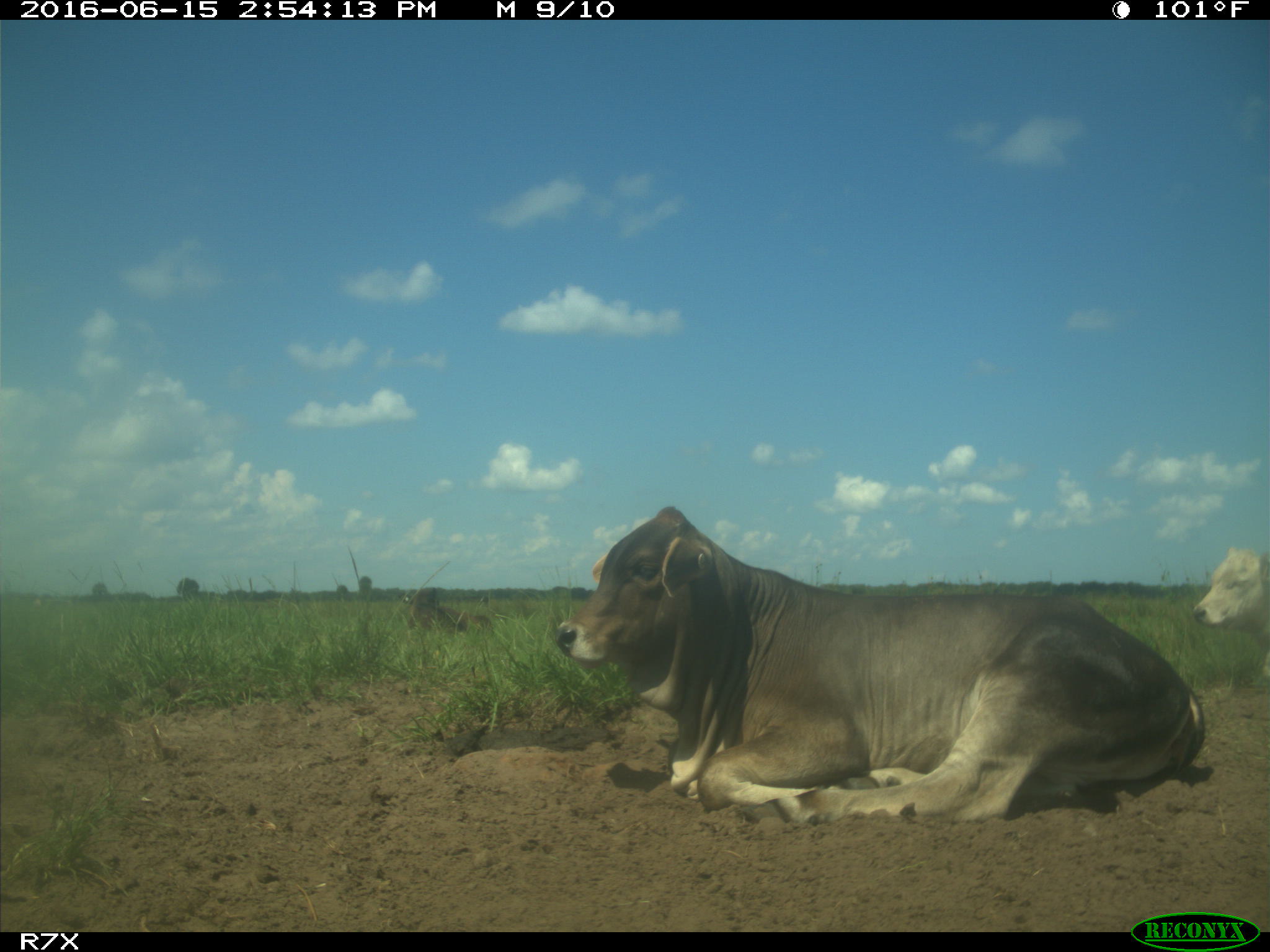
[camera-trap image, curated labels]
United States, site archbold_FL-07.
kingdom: Animalia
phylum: Chordata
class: Mammalia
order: Artiodactyla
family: Bovidae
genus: Bos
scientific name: Bos taurus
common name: domestic cow